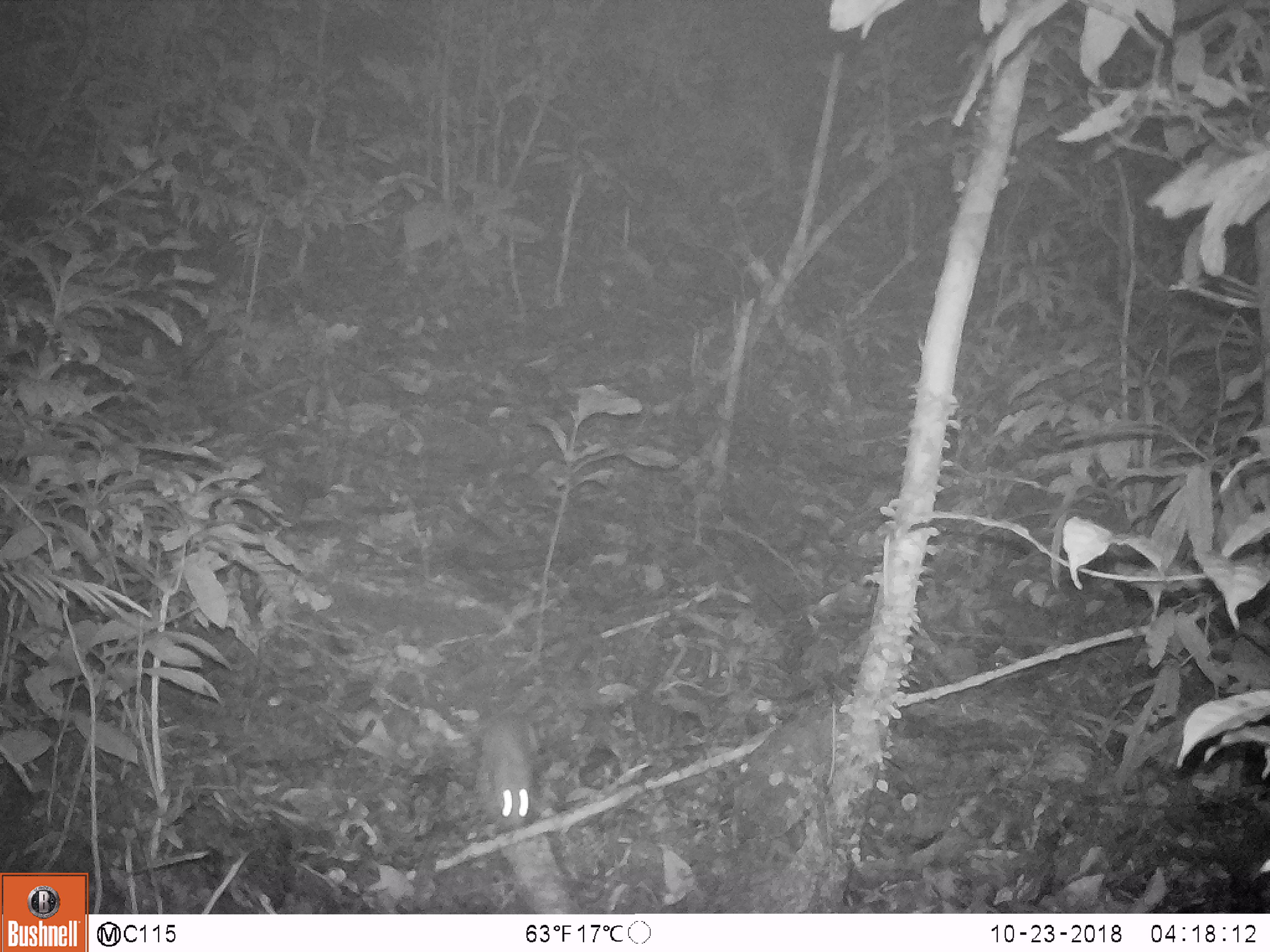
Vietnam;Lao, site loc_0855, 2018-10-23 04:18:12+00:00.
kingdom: Animalia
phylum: Chordata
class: Mammalia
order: Rodentia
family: Muridae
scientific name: Muridae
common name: old-world mice and rats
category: unidentified murid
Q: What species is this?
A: Unidentified murid (old-world mice and rats) (Muridae).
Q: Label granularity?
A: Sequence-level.